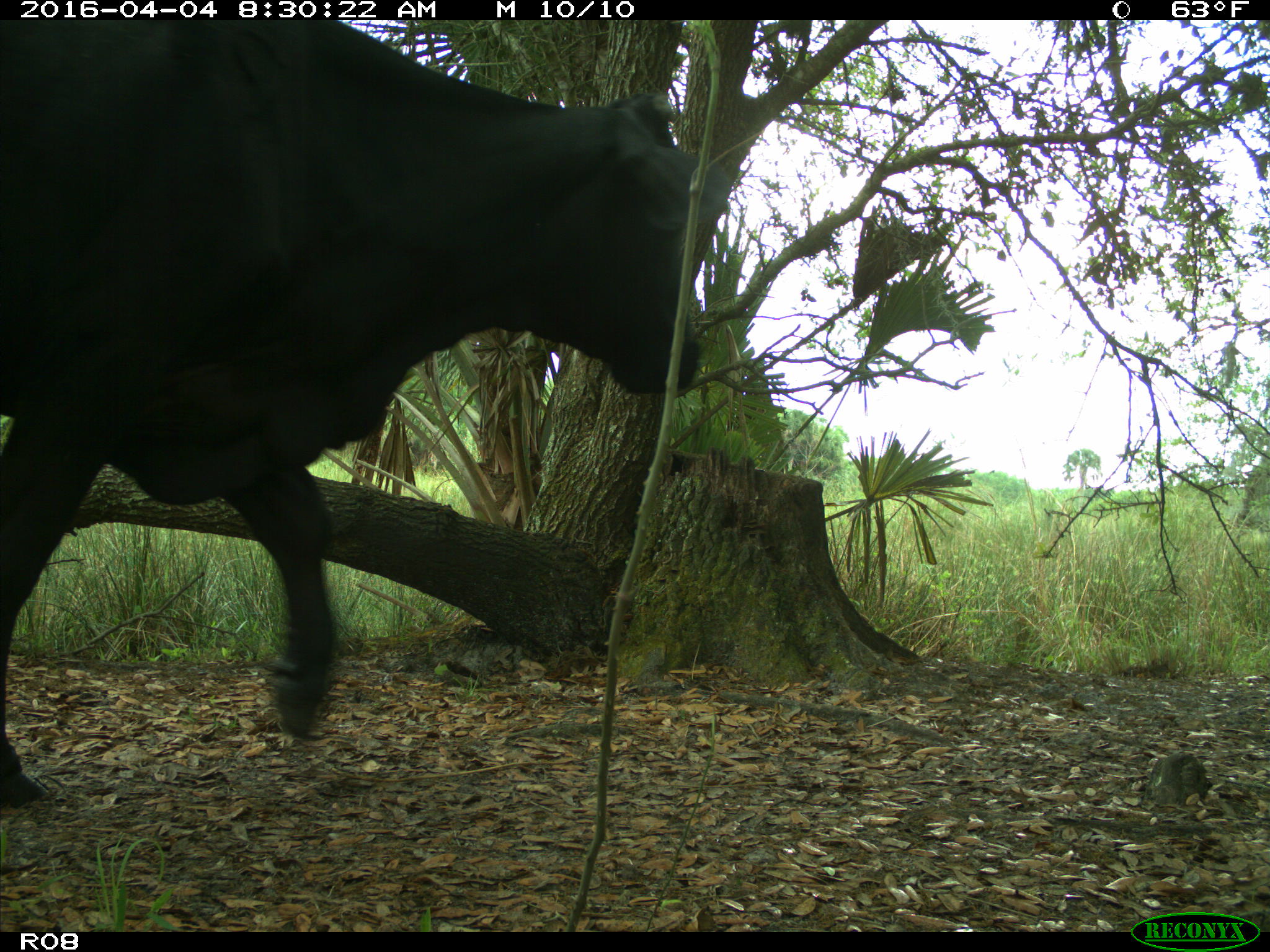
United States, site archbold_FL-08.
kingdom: Animalia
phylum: Chordata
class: Mammalia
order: Artiodactyla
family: Bovidae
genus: Bos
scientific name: Bos taurus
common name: domestic cow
Bos taurus (domestic cow).